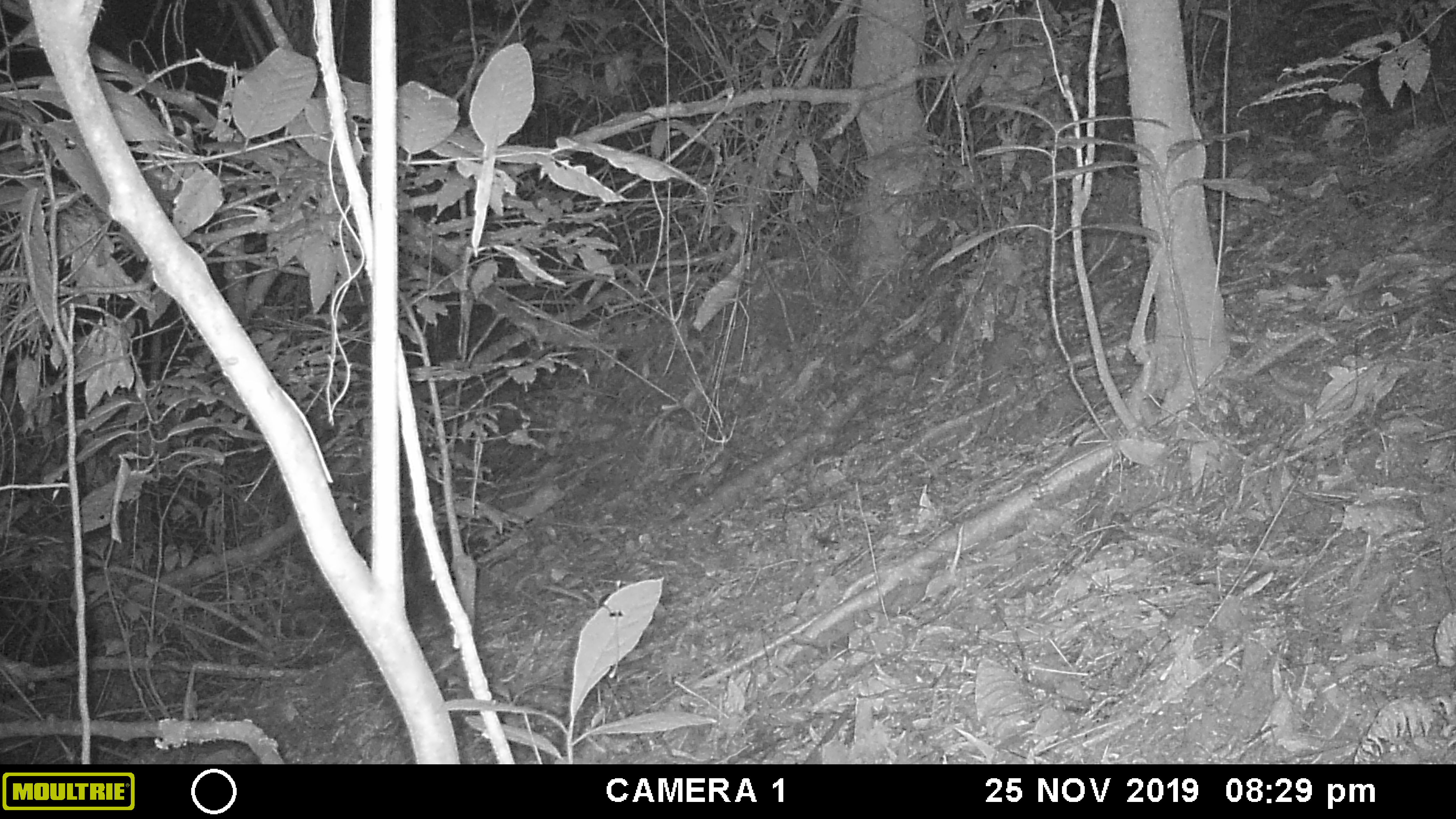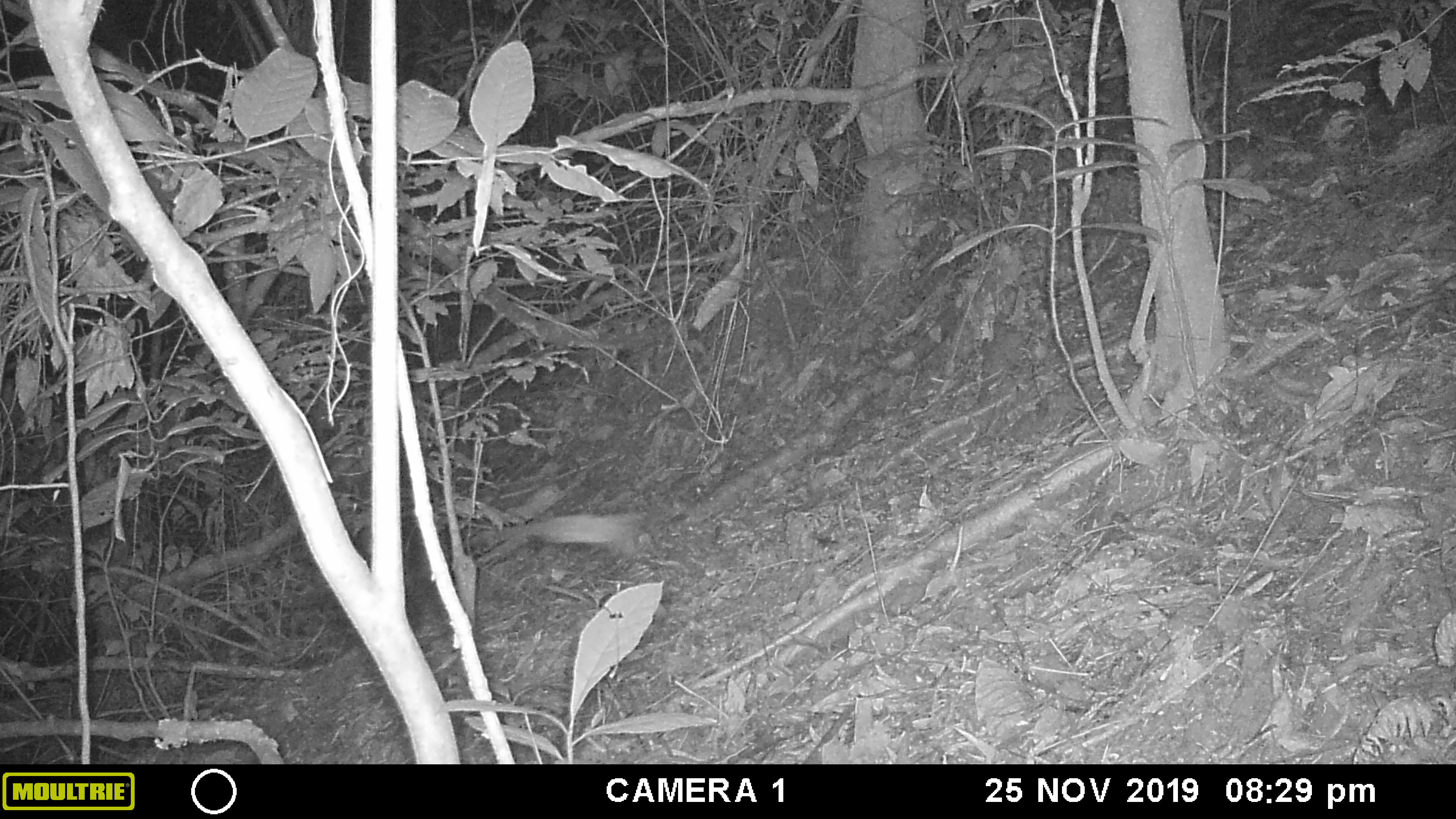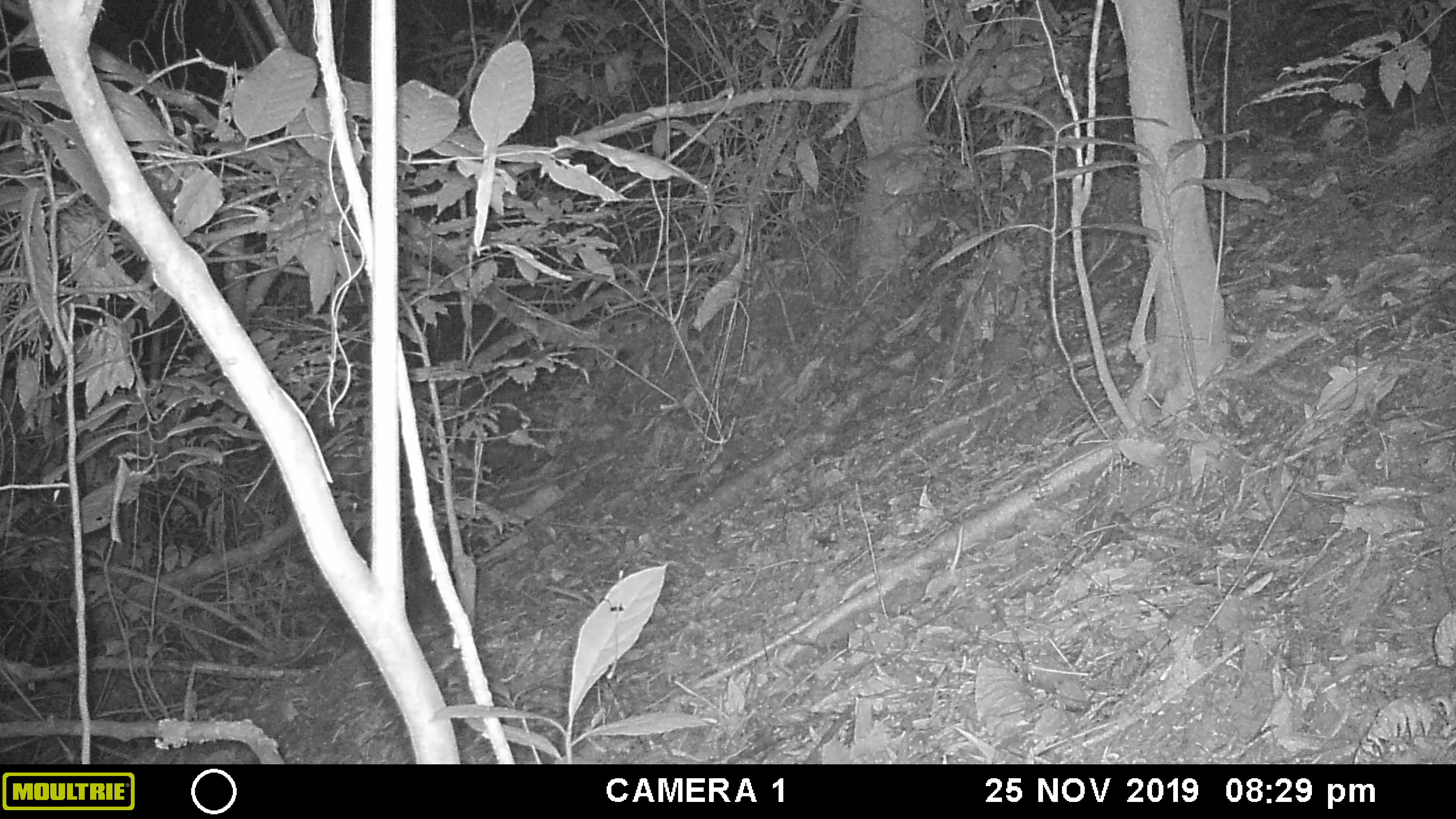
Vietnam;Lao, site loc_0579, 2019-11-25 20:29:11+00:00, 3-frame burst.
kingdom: Animalia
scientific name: Animalia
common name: animal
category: unidentified animal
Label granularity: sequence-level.